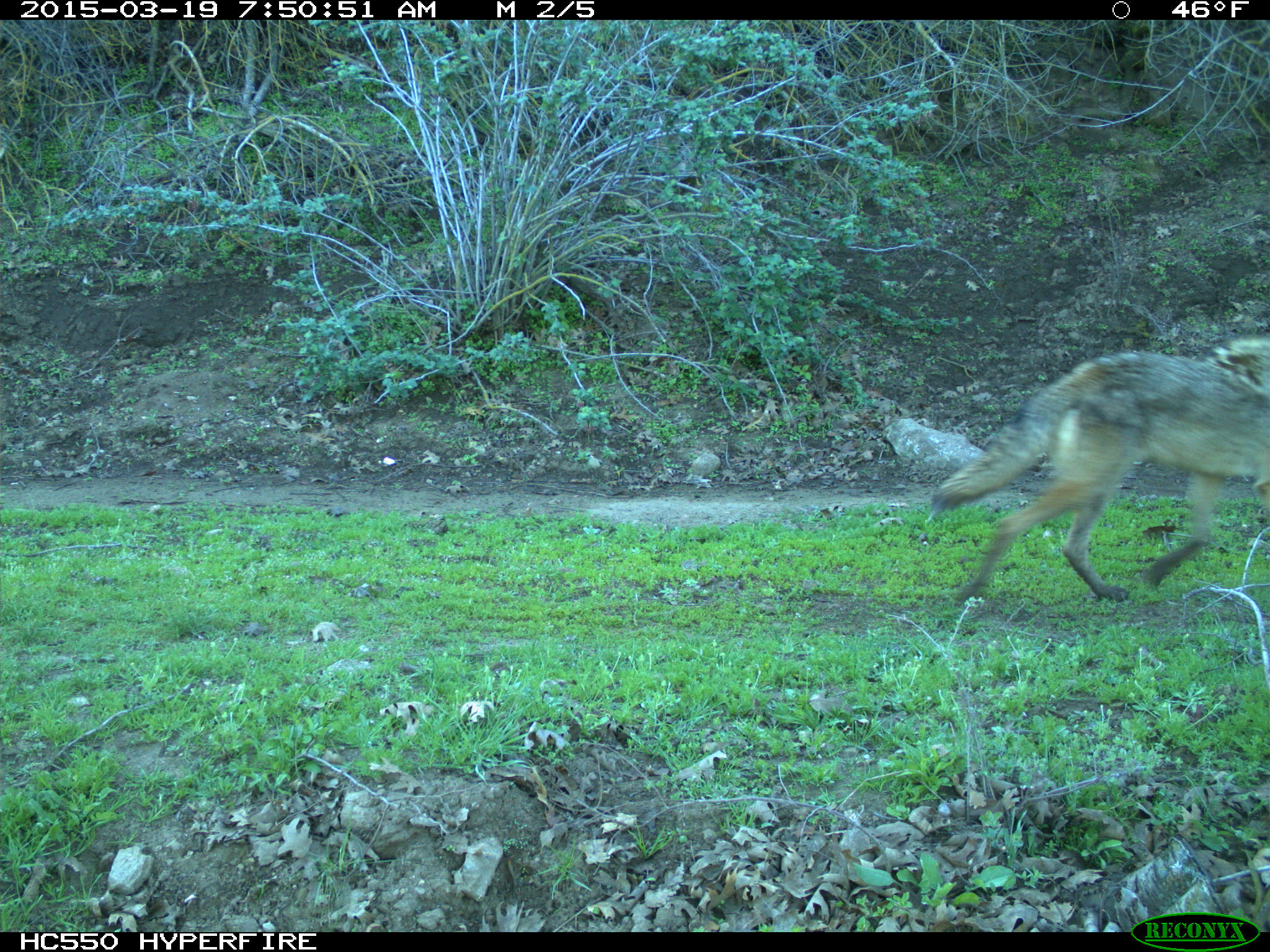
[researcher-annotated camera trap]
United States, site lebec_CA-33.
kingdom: Animalia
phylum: Chordata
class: Mammalia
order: Carnivora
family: Canidae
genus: Canis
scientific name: Canis latrans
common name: coyote